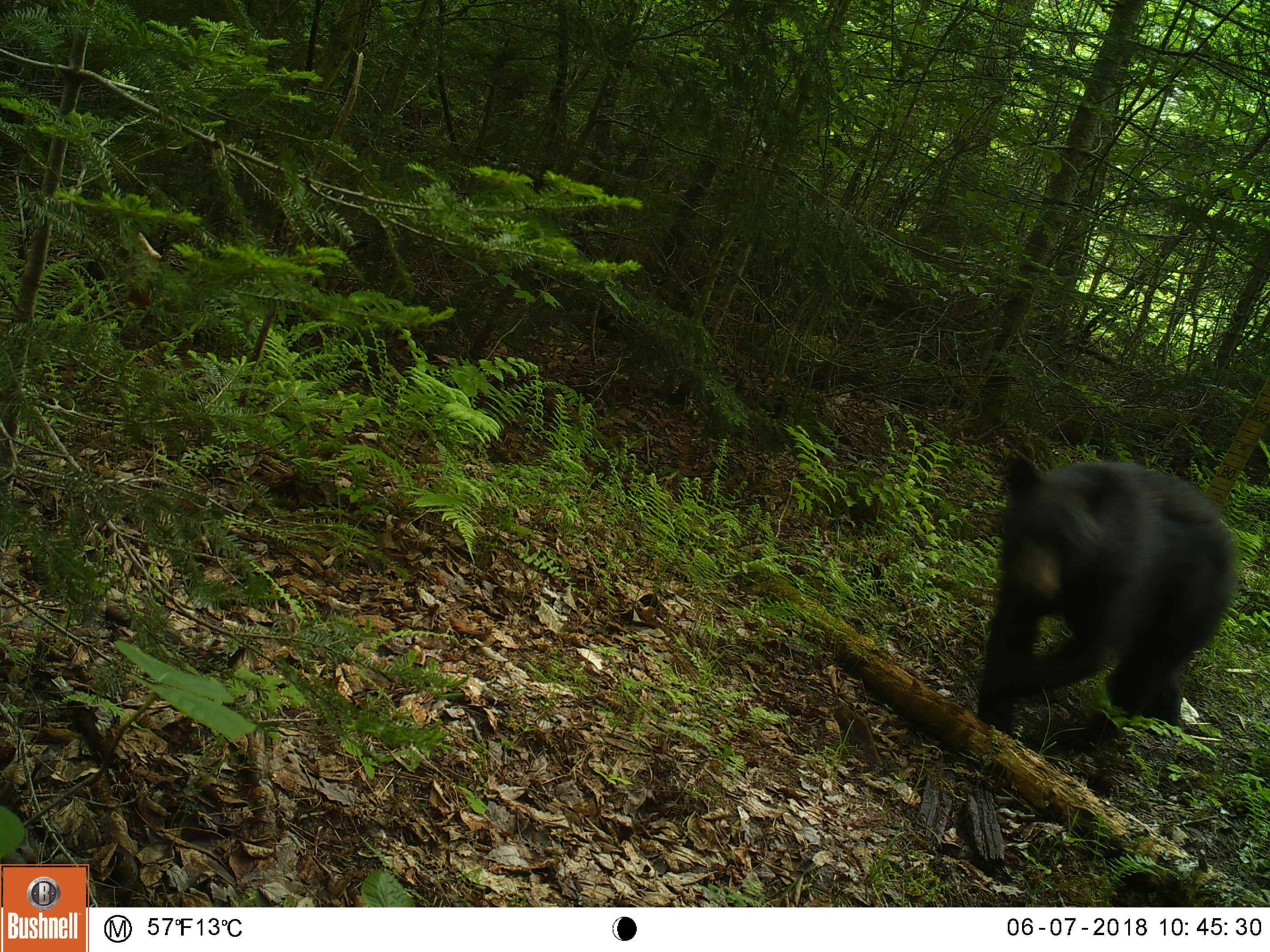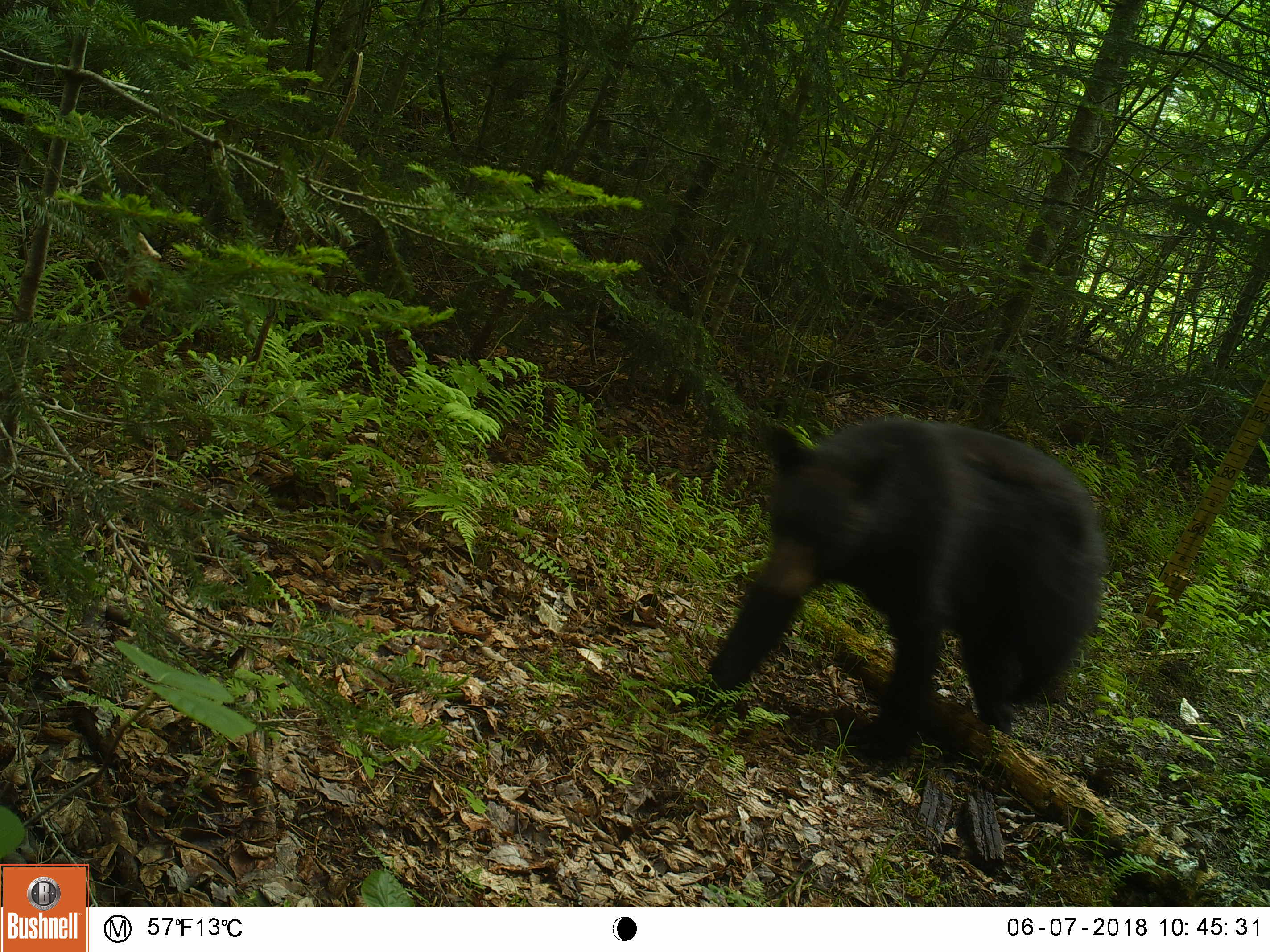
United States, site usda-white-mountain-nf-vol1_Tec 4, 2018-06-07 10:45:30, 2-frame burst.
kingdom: Animalia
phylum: Chordata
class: Mammalia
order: Carnivora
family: Ursidae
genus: Ursus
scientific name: Ursus americanus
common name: black bear